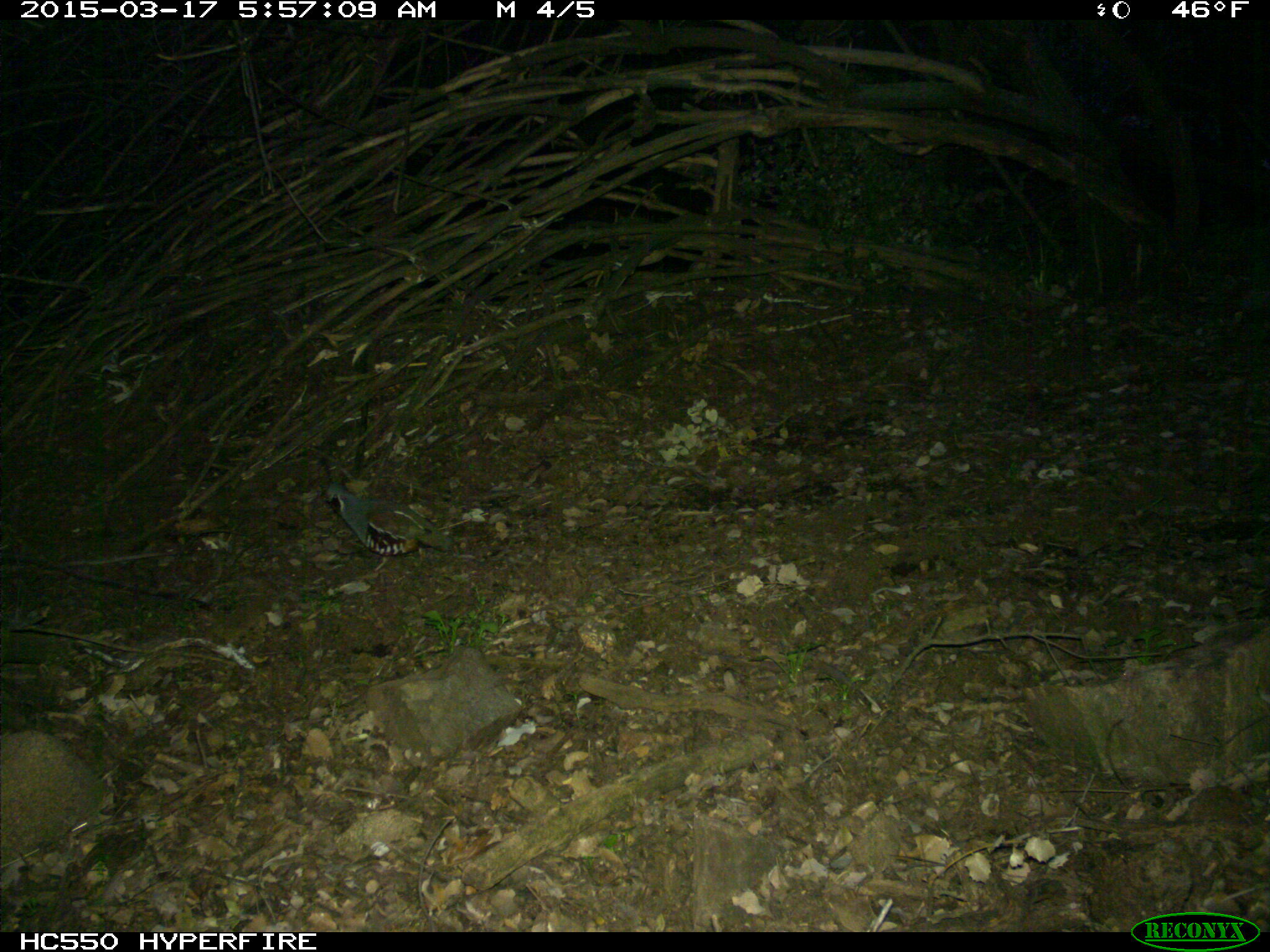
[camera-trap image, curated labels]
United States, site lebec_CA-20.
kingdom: Animalia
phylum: Chordata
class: Aves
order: Galliformes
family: Odontophoridae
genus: Callipepla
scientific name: Callipepla californica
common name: california quail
Callipepla californica (california quail).